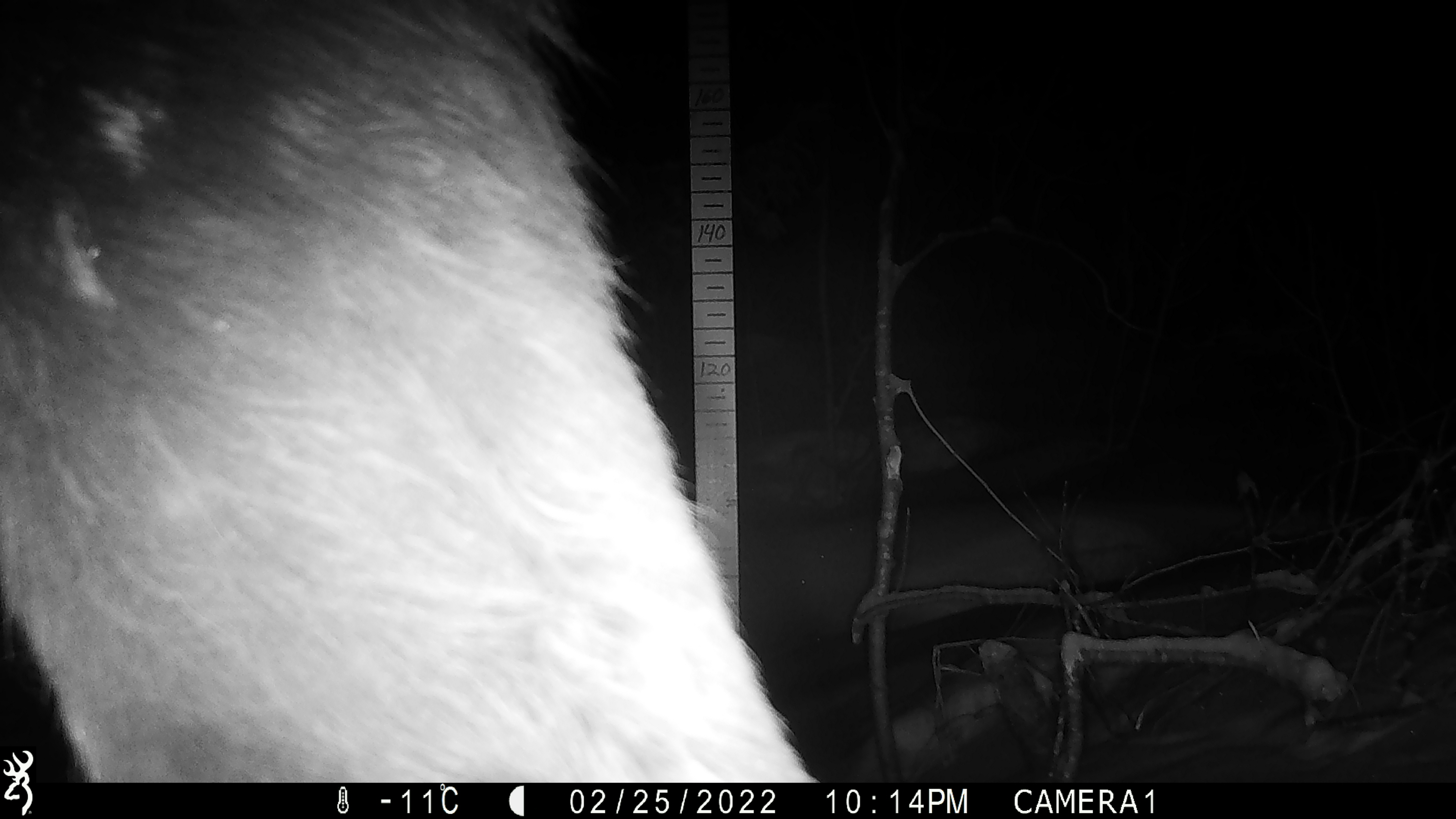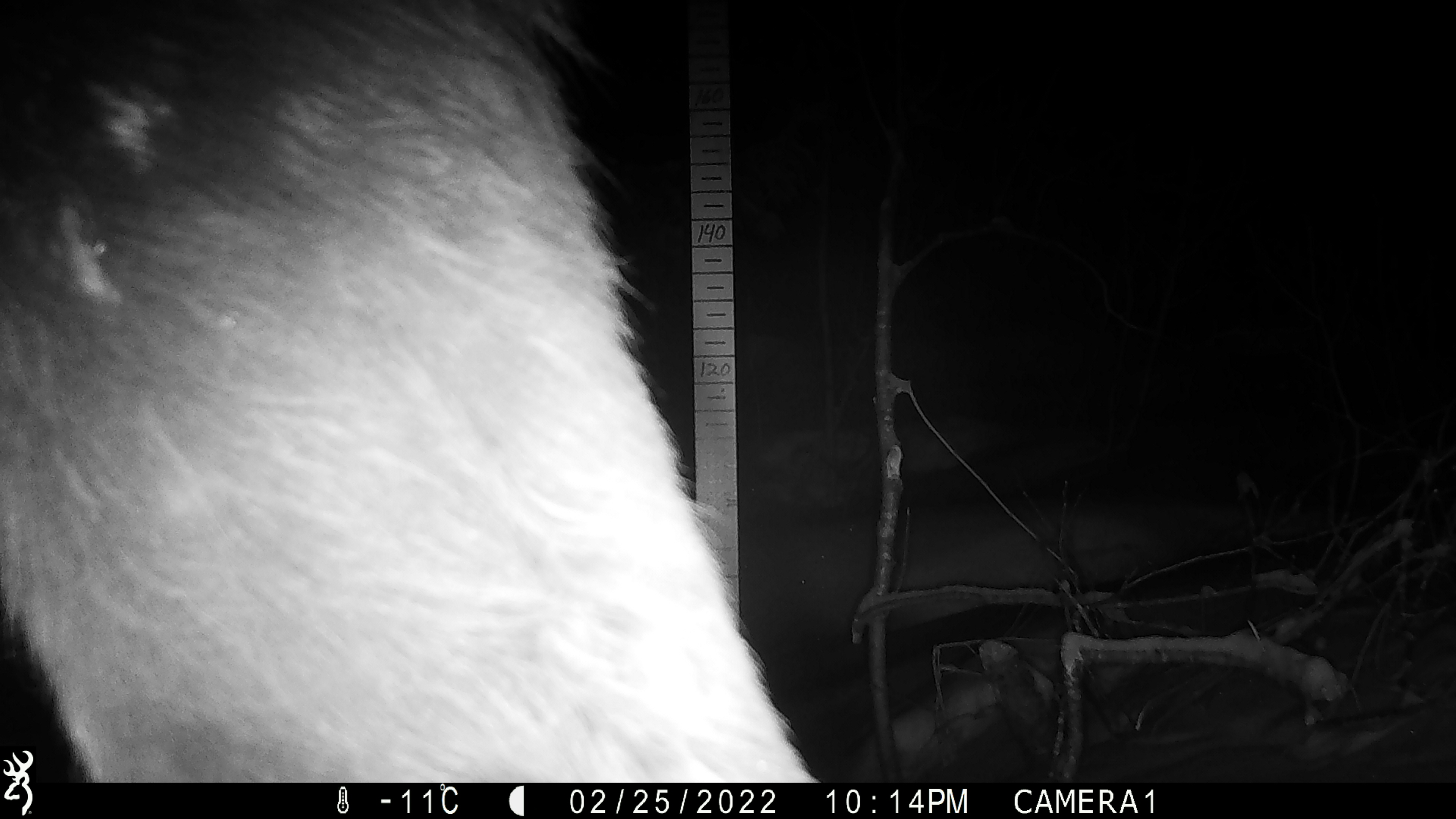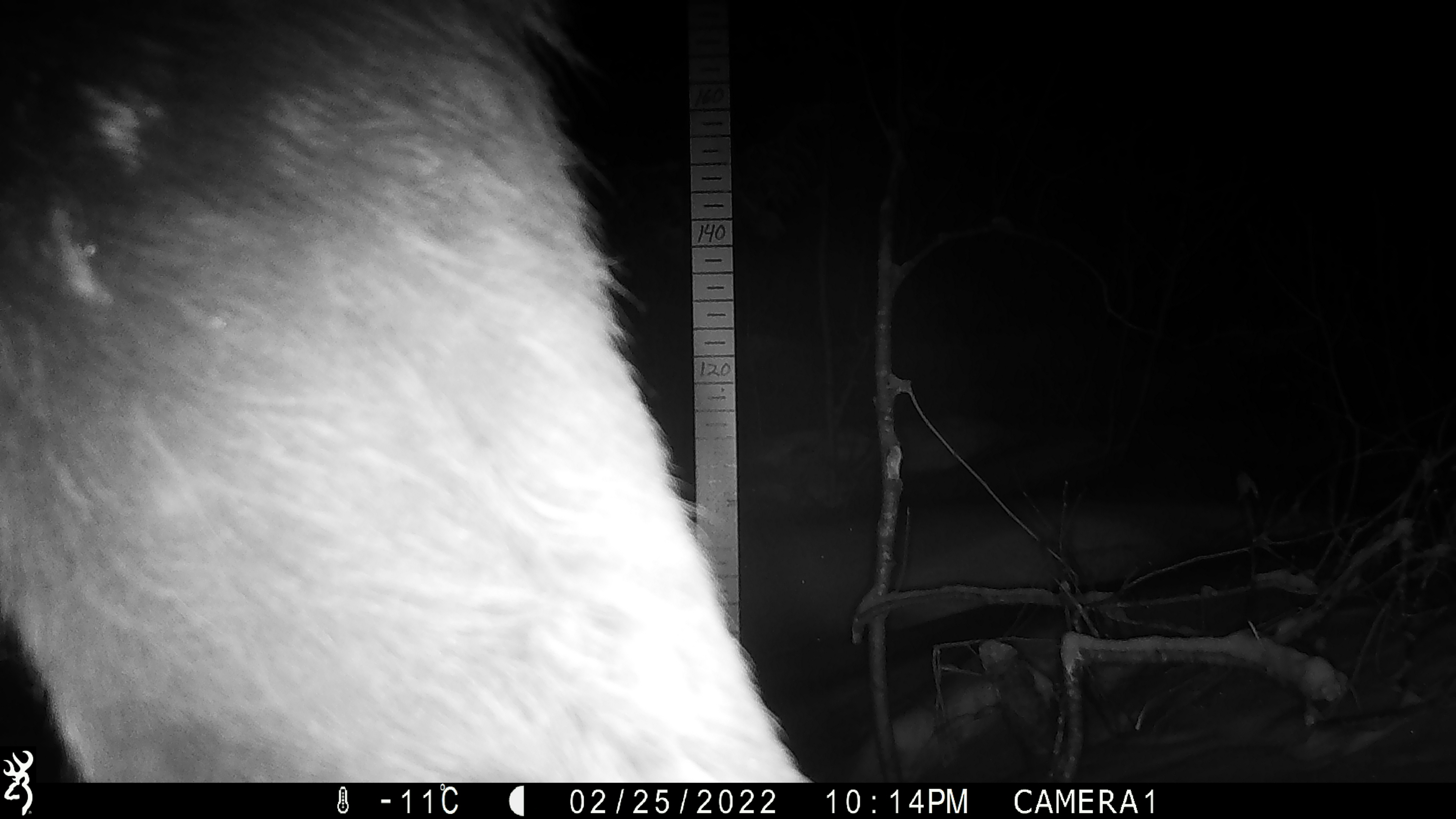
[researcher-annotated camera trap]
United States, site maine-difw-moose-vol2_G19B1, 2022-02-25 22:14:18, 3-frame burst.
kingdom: Animalia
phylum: Chordata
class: Mammalia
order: Artiodactyla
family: Cervidae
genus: Alces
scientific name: Alces alces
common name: moose